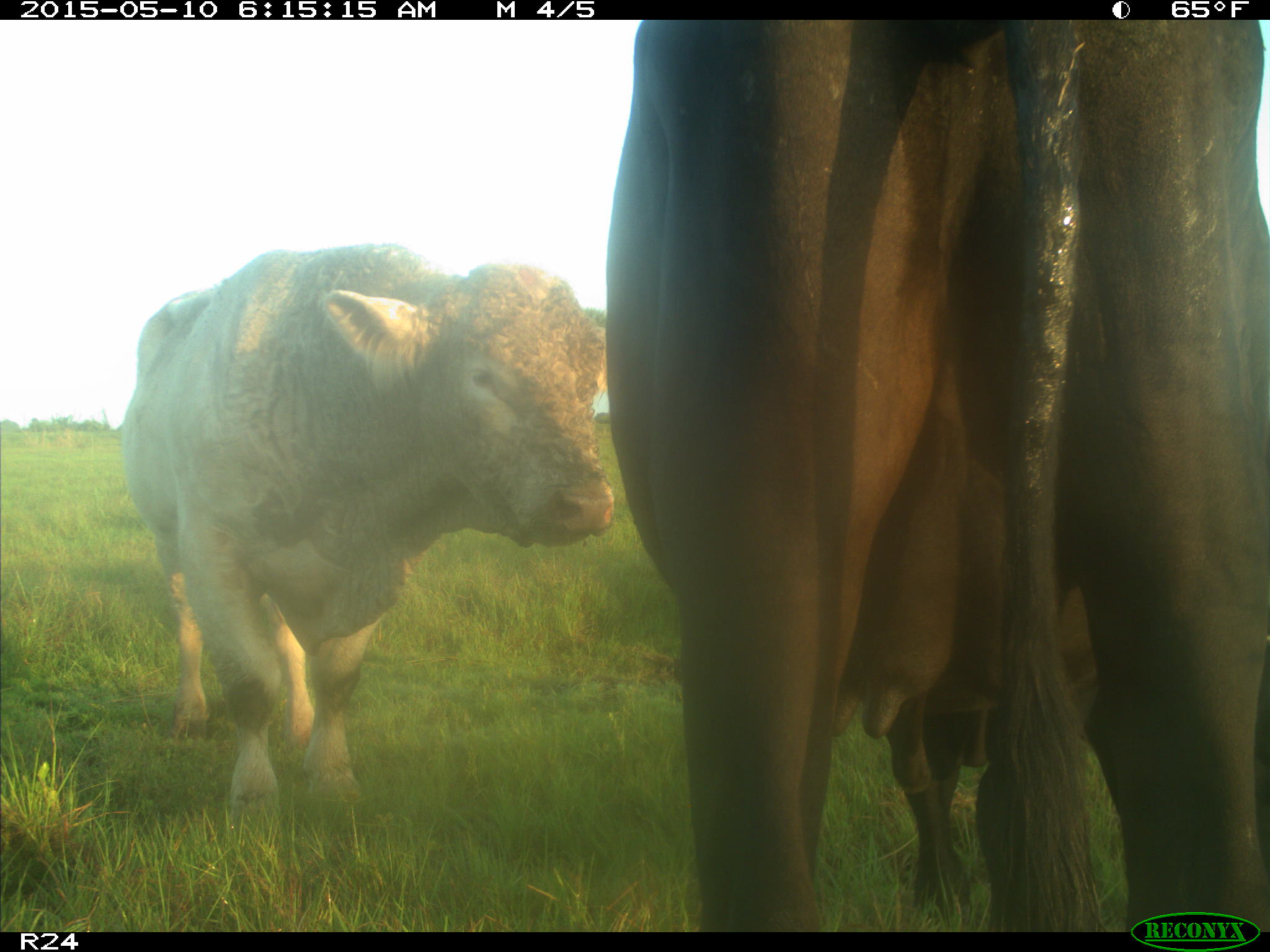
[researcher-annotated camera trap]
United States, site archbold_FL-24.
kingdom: Animalia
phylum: Chordata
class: Mammalia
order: Artiodactyla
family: Bovidae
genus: Bos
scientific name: Bos taurus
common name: domestic cow